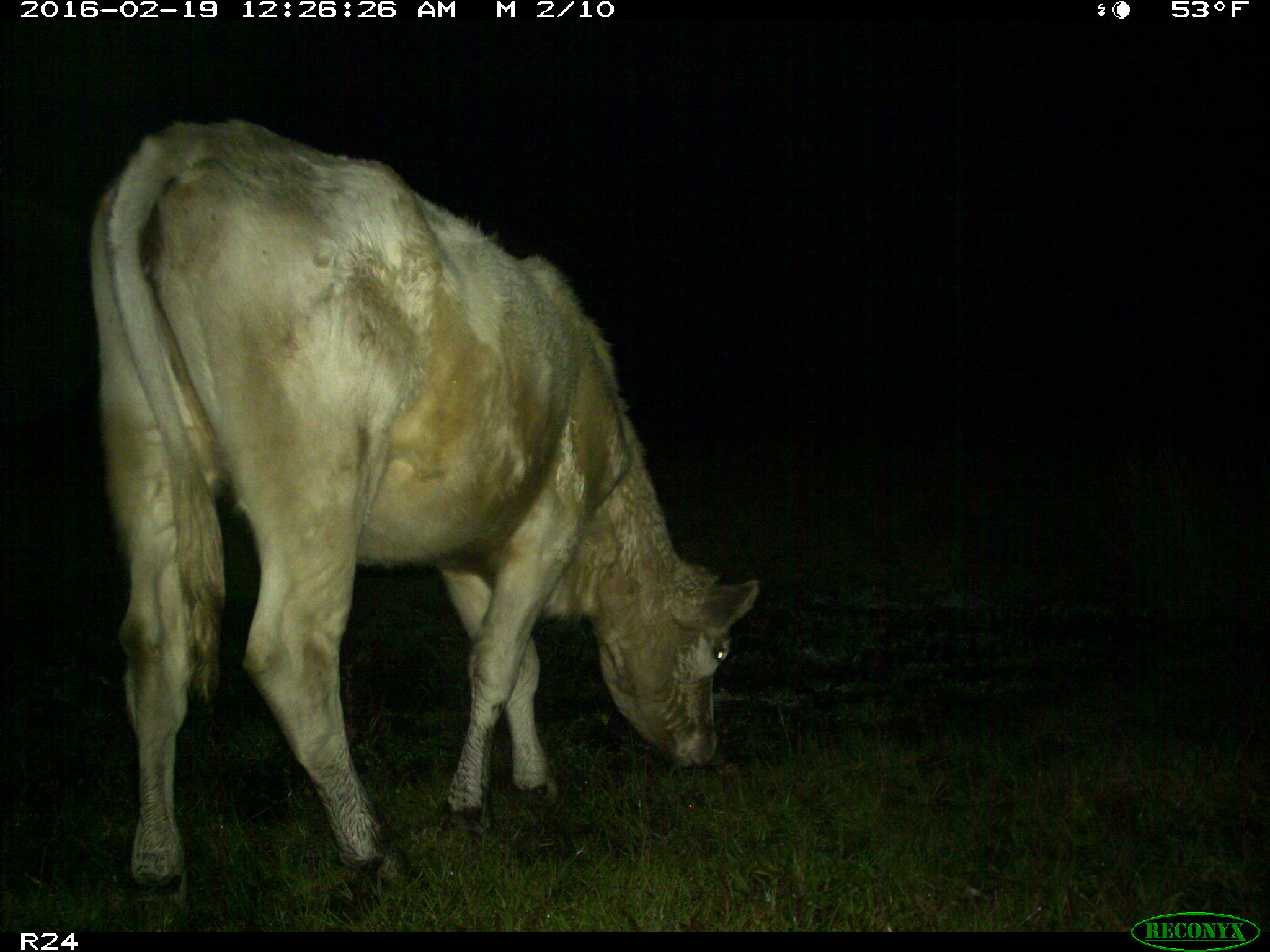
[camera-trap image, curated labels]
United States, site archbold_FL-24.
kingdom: Animalia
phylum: Chordata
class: Mammalia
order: Artiodactyla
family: Bovidae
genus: Bos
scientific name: Bos taurus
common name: domestic cow